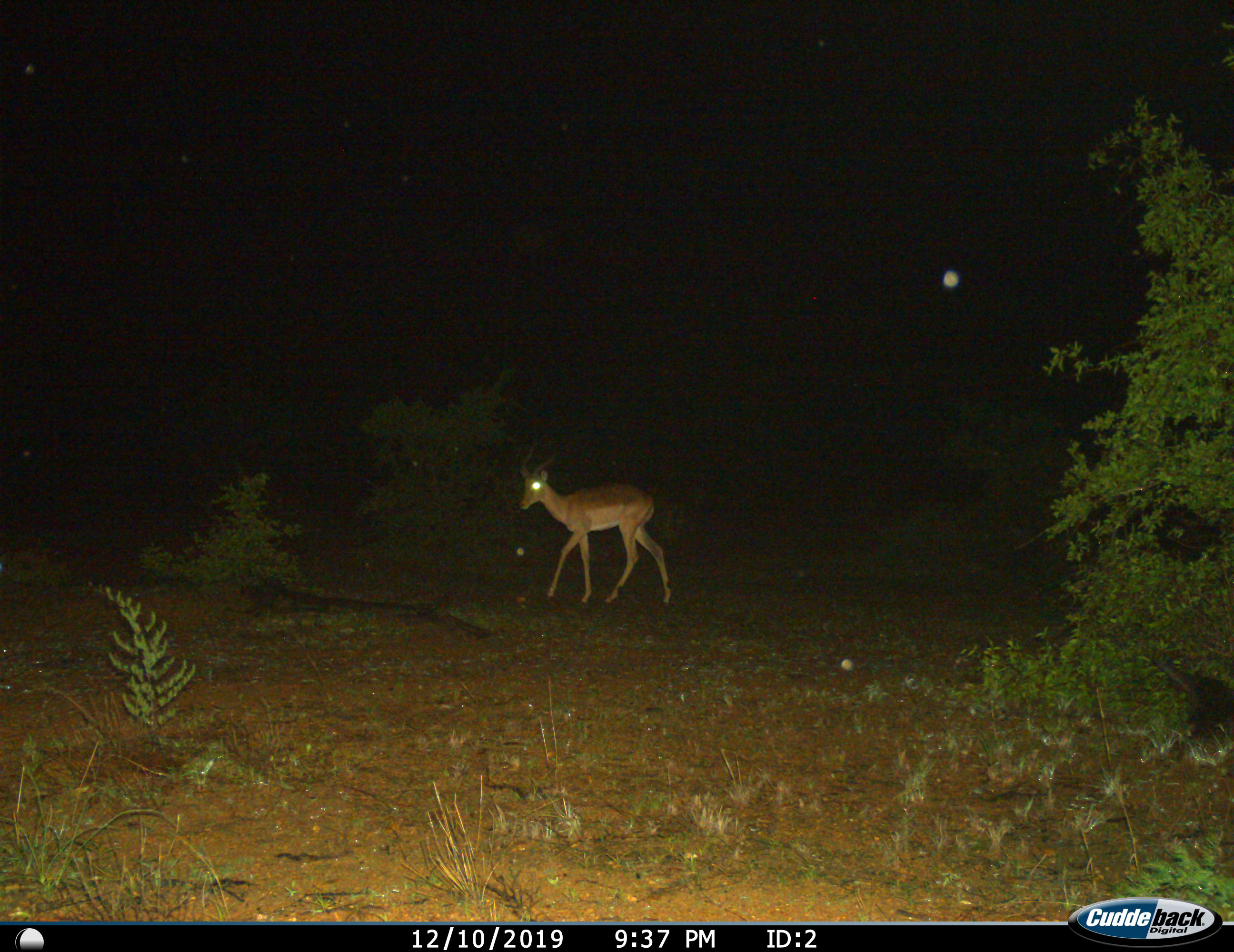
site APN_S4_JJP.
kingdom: Animalia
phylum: Chordata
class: Mammalia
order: Artiodactyla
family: Bovidae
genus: Aepyceros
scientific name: Aepyceros melampus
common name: impala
Impala (Aepyceros melampus), count 1. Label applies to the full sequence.